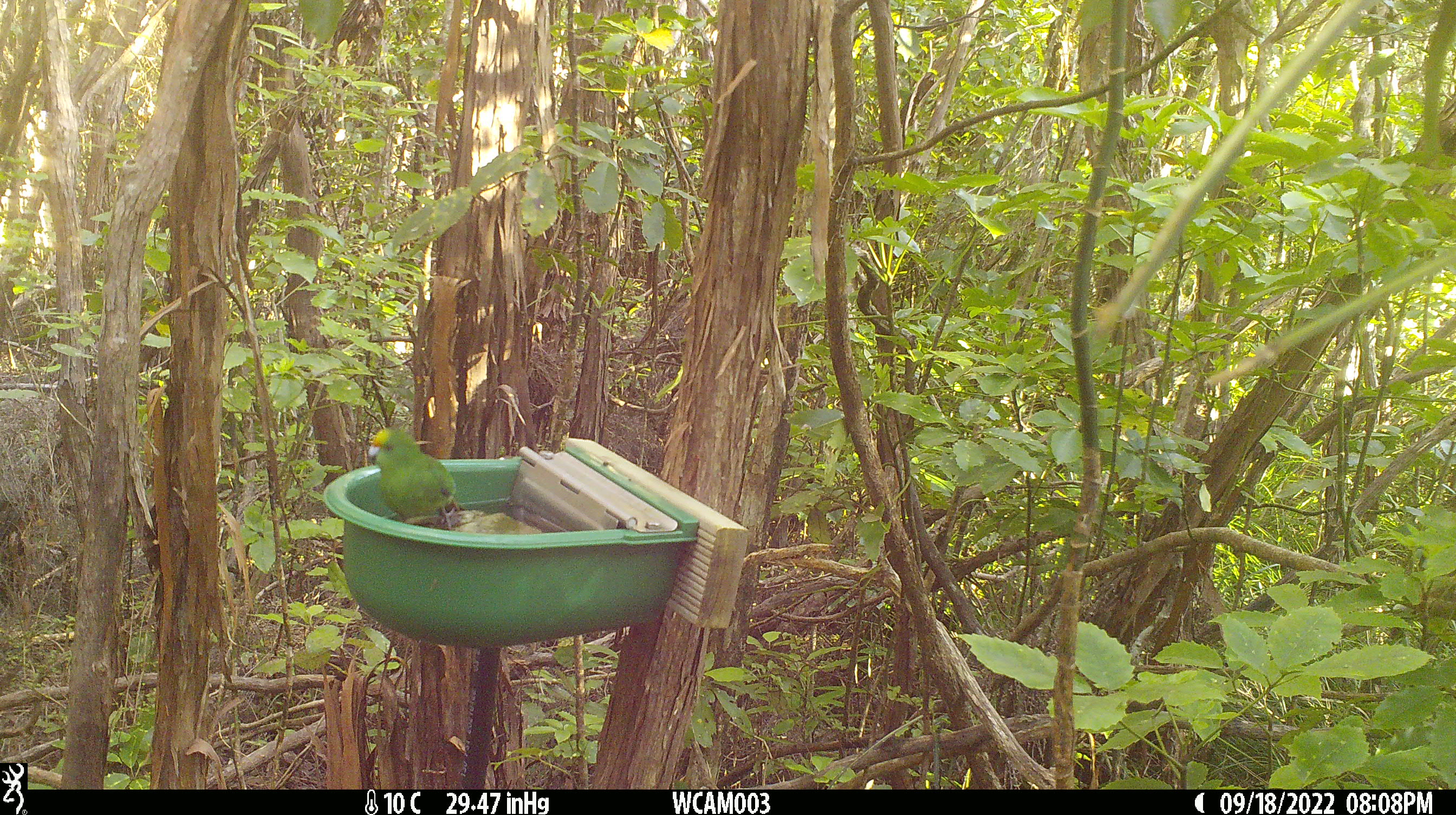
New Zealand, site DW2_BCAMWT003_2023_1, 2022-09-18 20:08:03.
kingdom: Animalia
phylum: Chordata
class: Aves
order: Psittaciformes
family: Psittaculidae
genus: Cyanoramphus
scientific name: Cyanoramphus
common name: parakeet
Parakeet (Cyanoramphus).